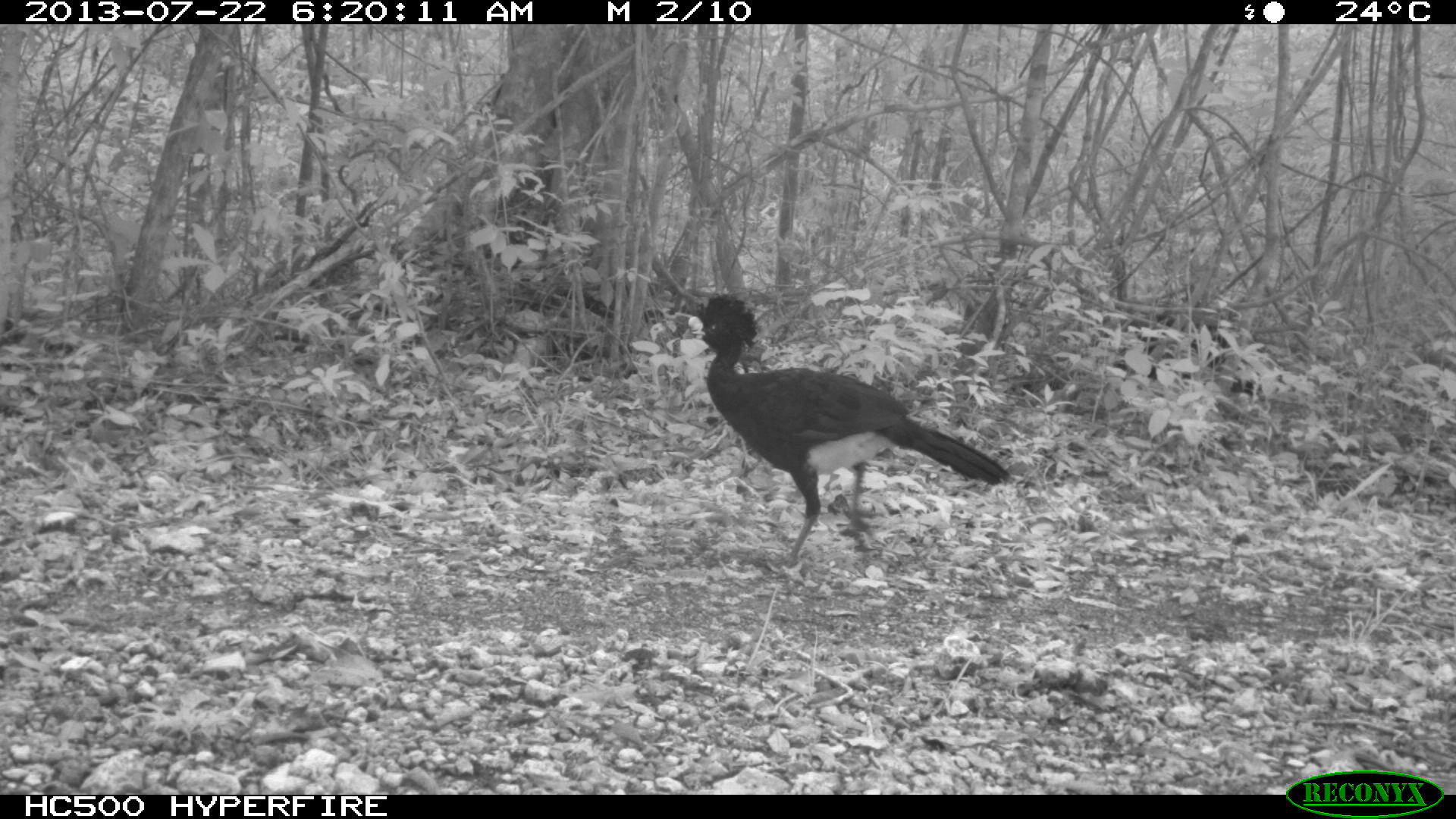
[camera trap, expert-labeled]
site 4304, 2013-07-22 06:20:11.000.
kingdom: Animalia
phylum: Chordata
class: Aves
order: Galliformes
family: Cracidae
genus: Crax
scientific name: Crax rubra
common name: great curassow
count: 1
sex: male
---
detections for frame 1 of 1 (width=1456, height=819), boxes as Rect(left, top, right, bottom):
crax rubra: Rect(678, 292, 1011, 571)